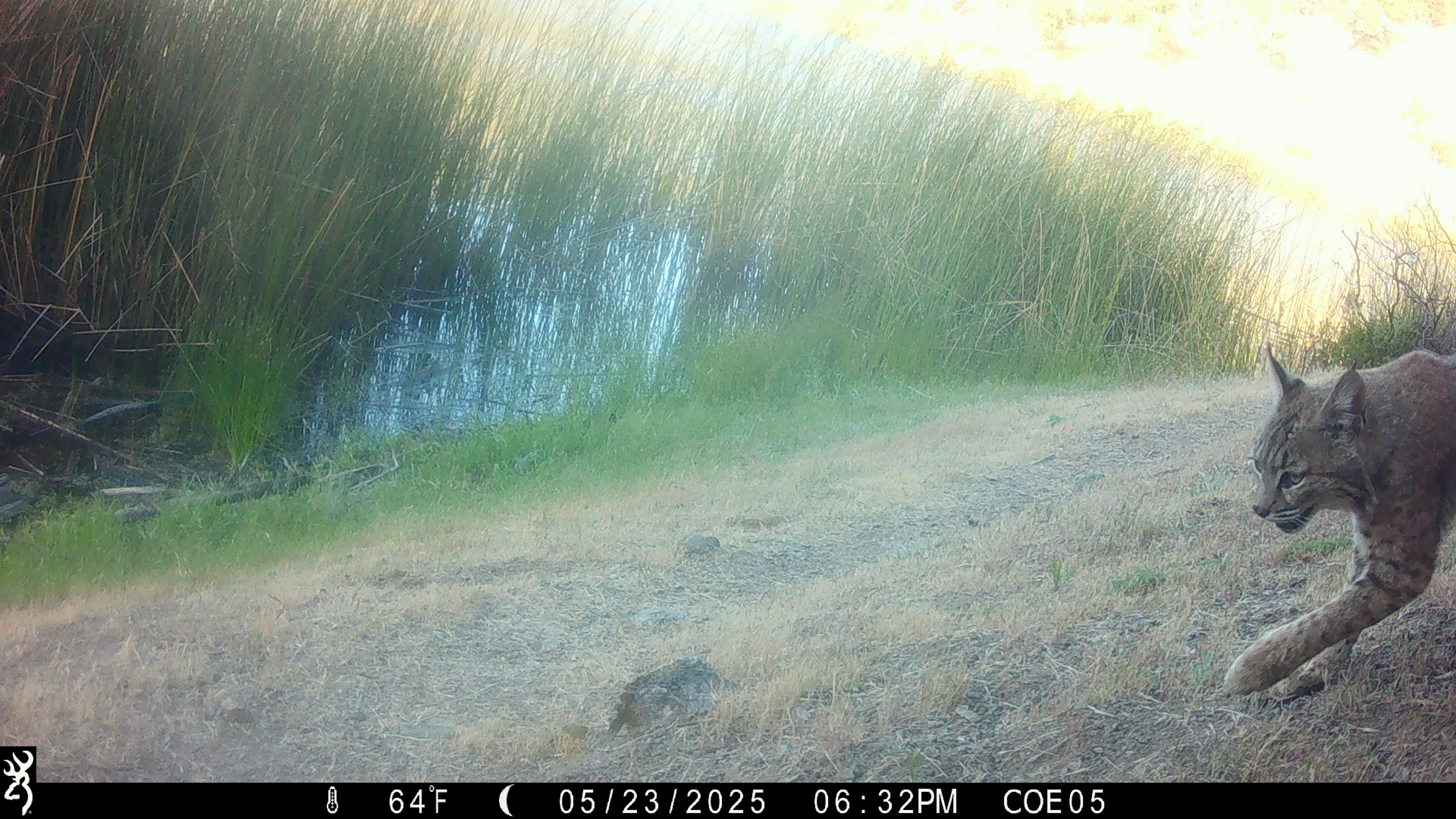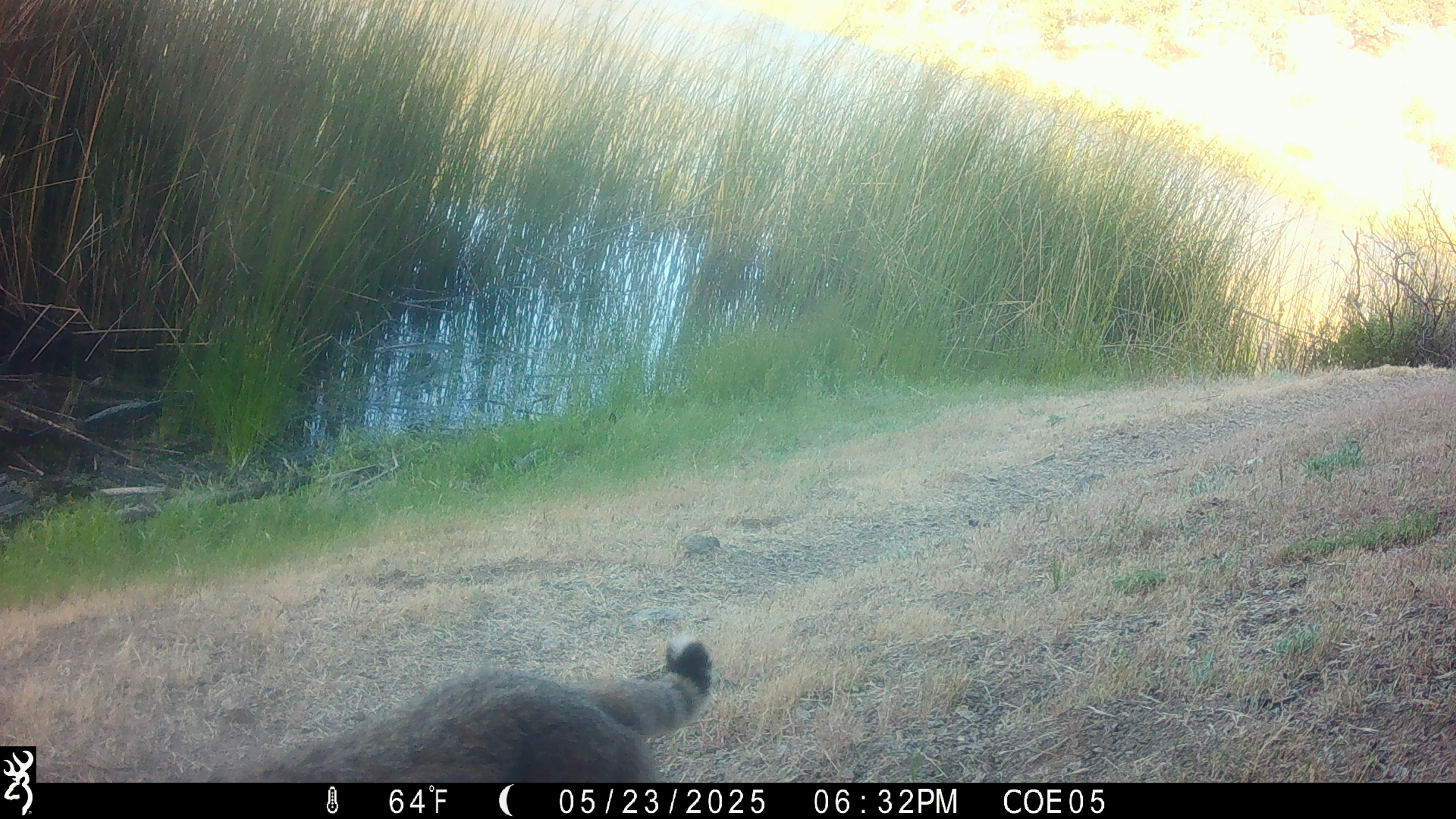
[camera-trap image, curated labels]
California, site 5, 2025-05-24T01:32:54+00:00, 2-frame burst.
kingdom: Animalia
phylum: Chordata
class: Mammalia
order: Carnivora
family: Felidae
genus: Lynx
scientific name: Lynx rufus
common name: bobcat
Bobcat (Lynx rufus).